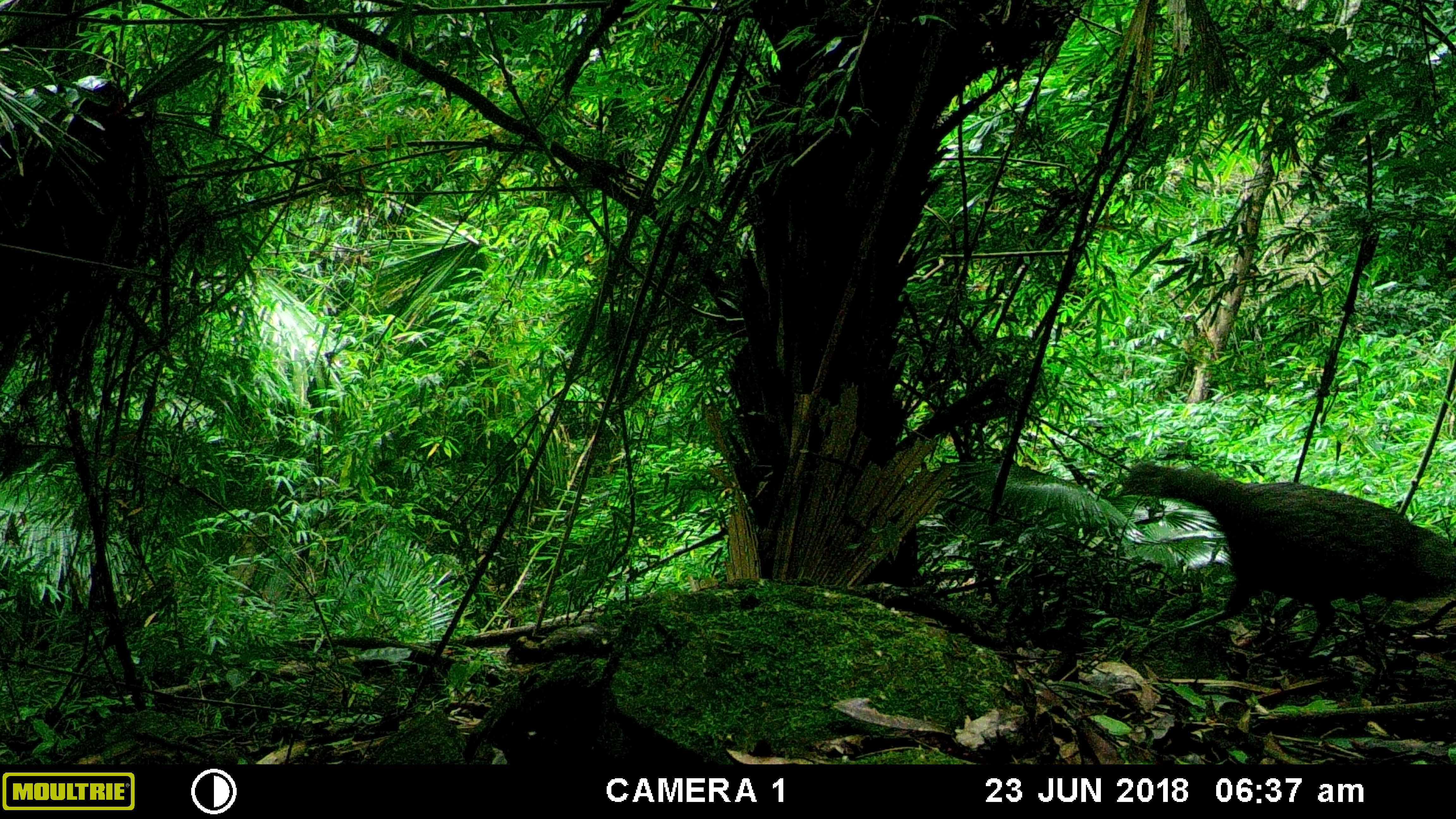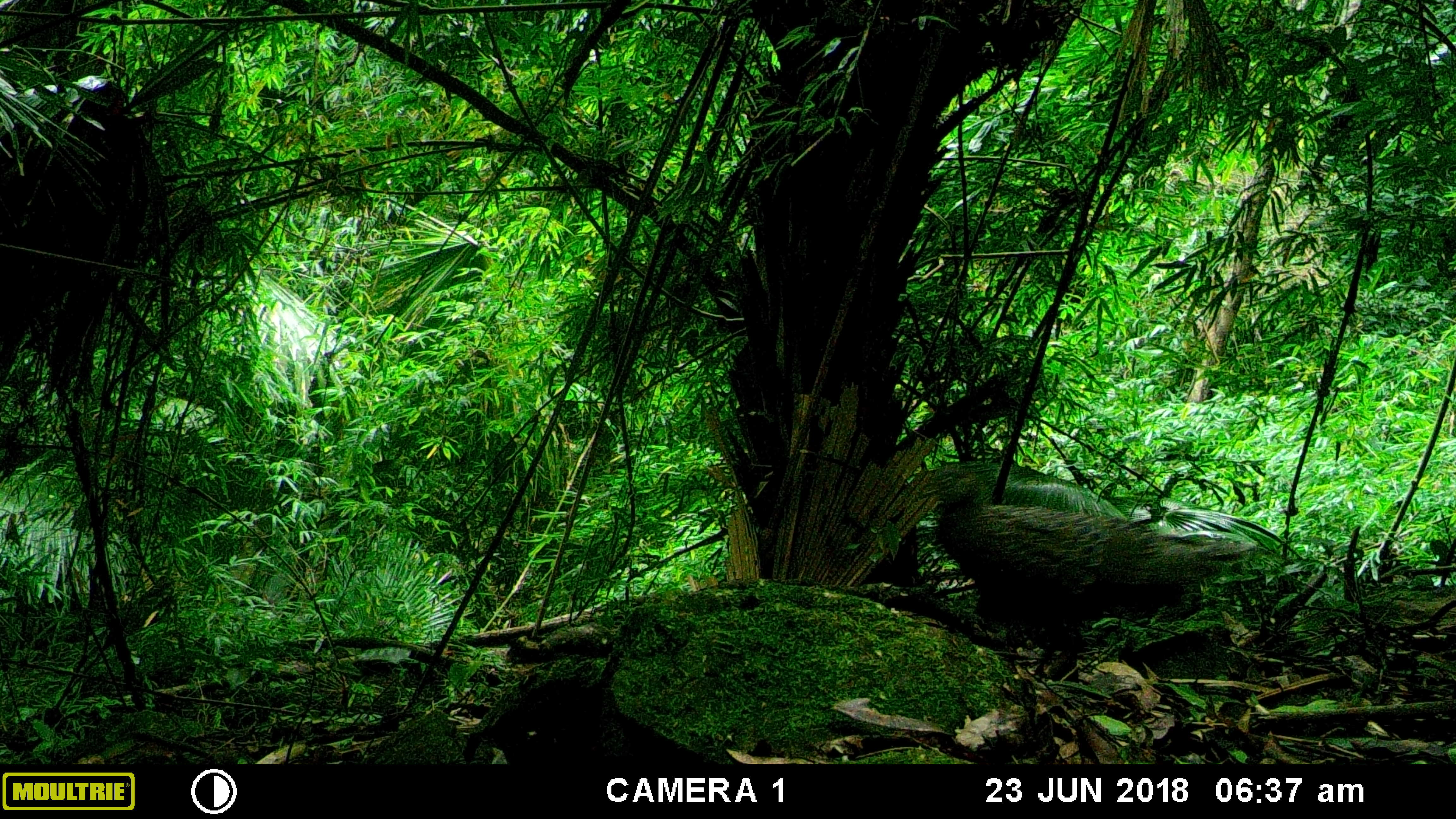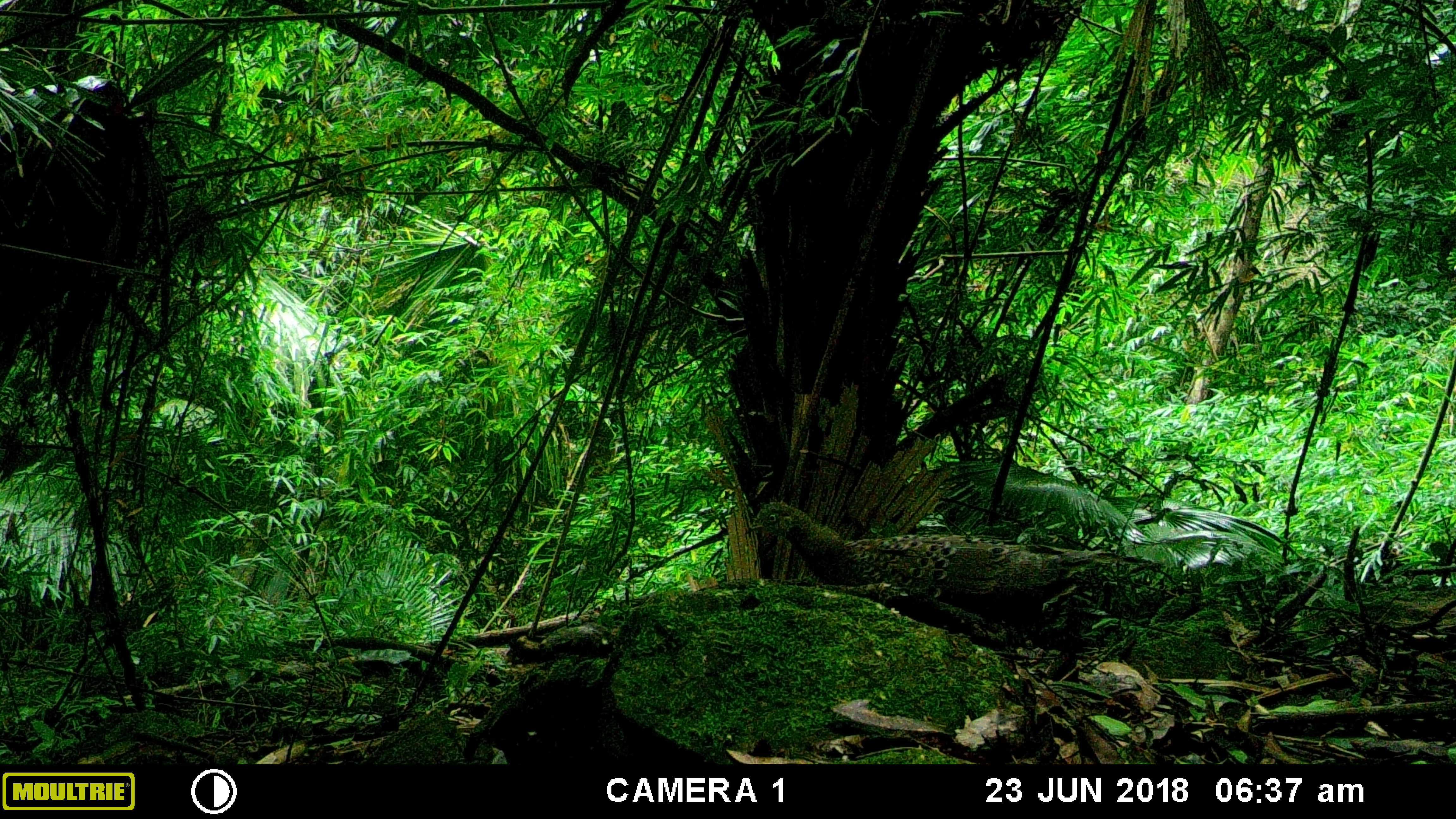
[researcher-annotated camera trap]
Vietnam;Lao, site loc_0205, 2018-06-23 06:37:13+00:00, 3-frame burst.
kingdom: Animalia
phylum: Chordata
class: Aves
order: Galliformes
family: Phasianidae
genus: Polyplectron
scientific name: Polyplectron bicalcaratum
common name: gray peacock-pheasant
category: grey peacock pheasant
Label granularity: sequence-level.